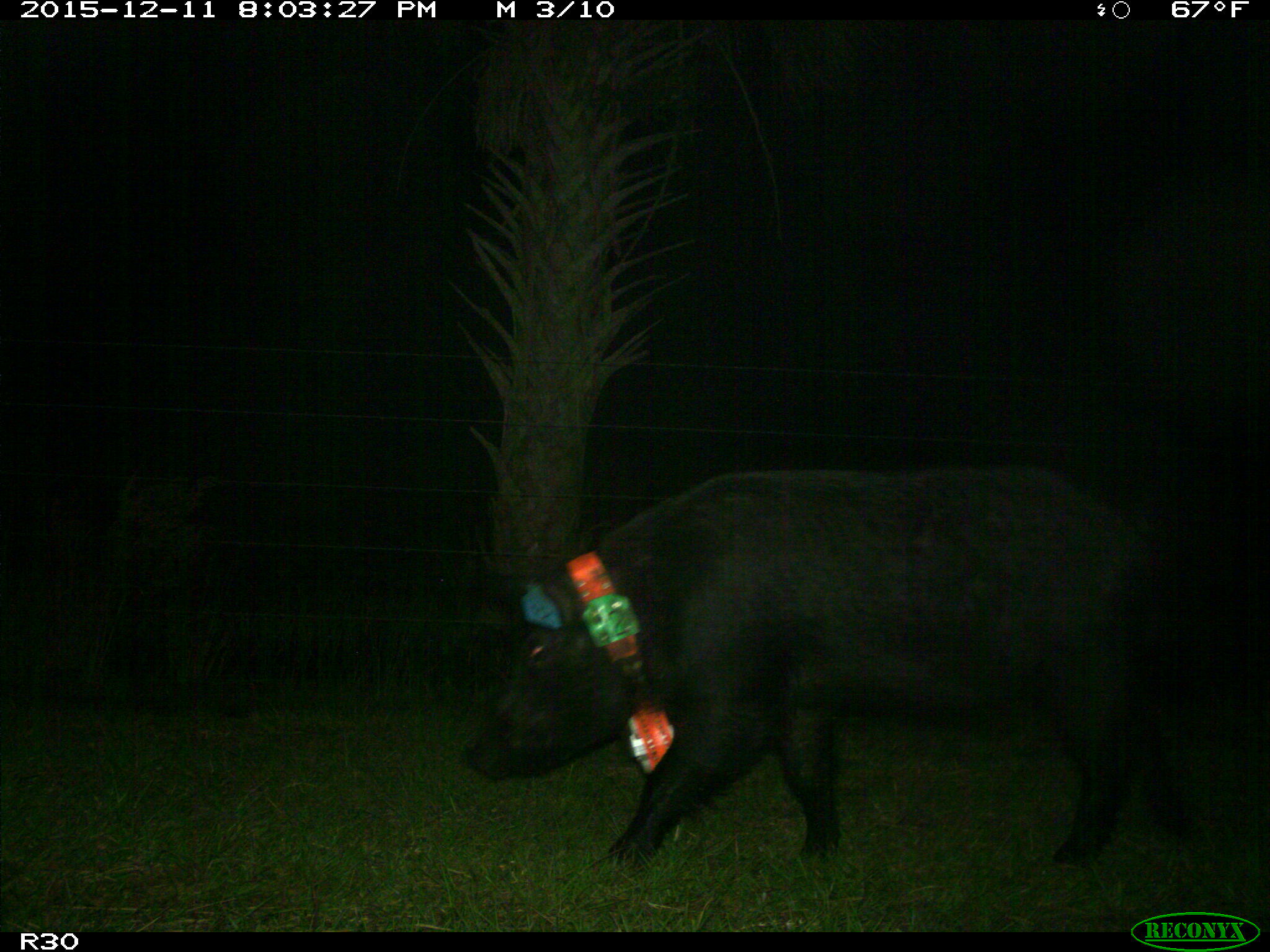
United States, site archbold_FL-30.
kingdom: Animalia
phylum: Chordata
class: Mammalia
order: Artiodactyla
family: Suidae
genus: Sus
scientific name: Sus scrofa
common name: wild boar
Sus scrofa (wild boar).